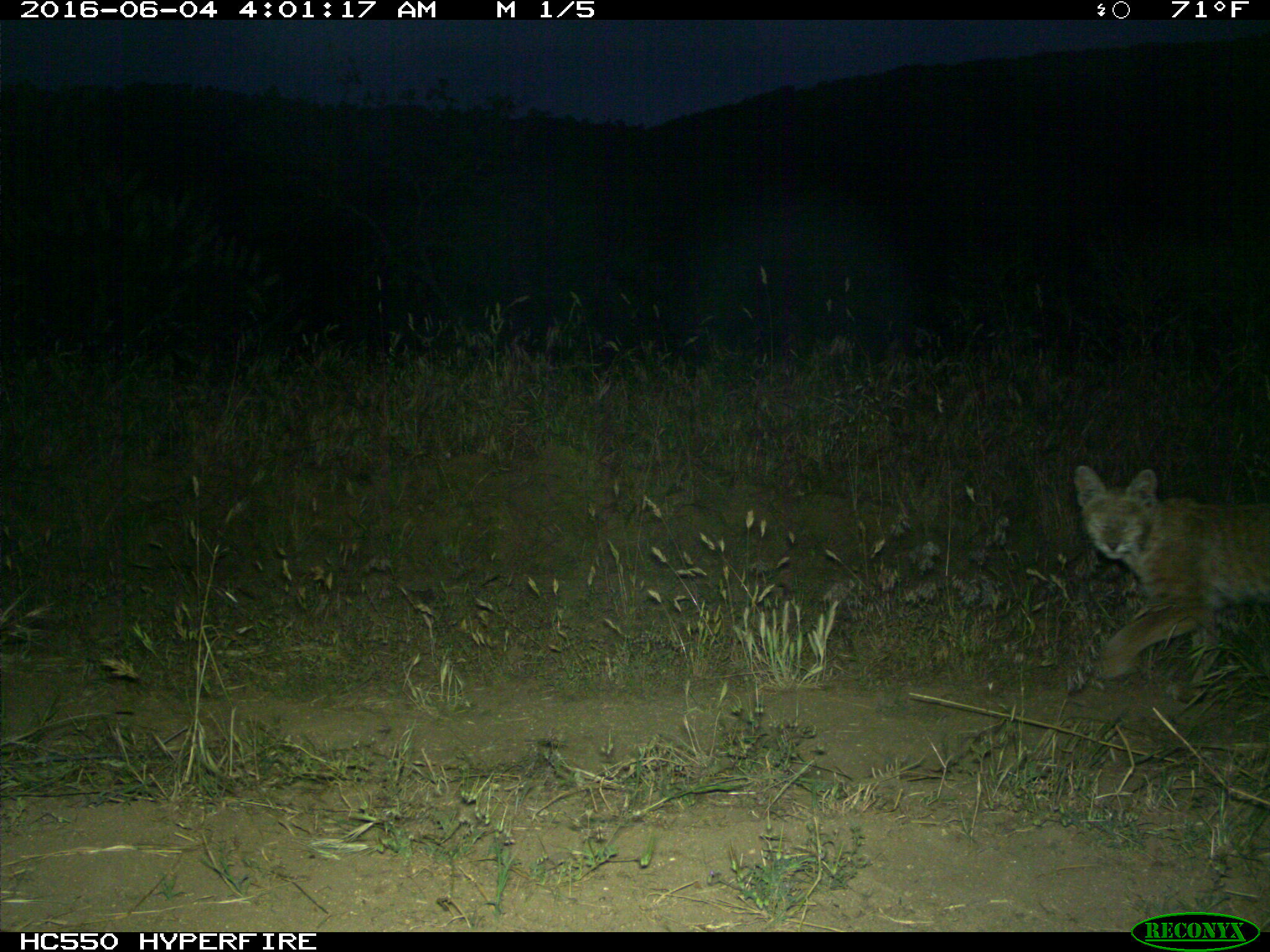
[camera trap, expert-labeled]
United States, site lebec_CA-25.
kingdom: Animalia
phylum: Chordata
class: Mammalia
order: Carnivora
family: Felidae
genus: Lynx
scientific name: Lynx rufus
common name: bobcat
Lynx rufus (bobcat).